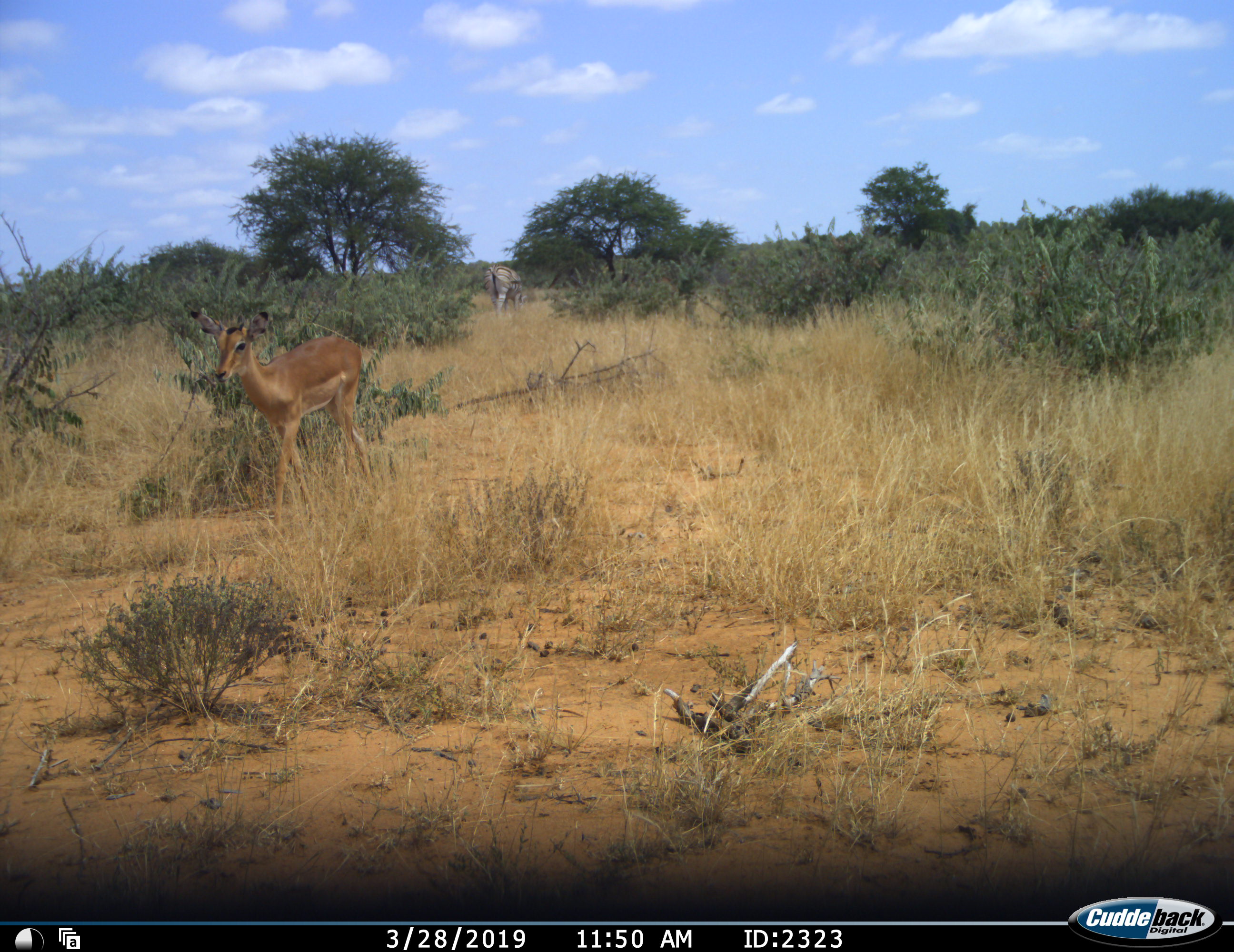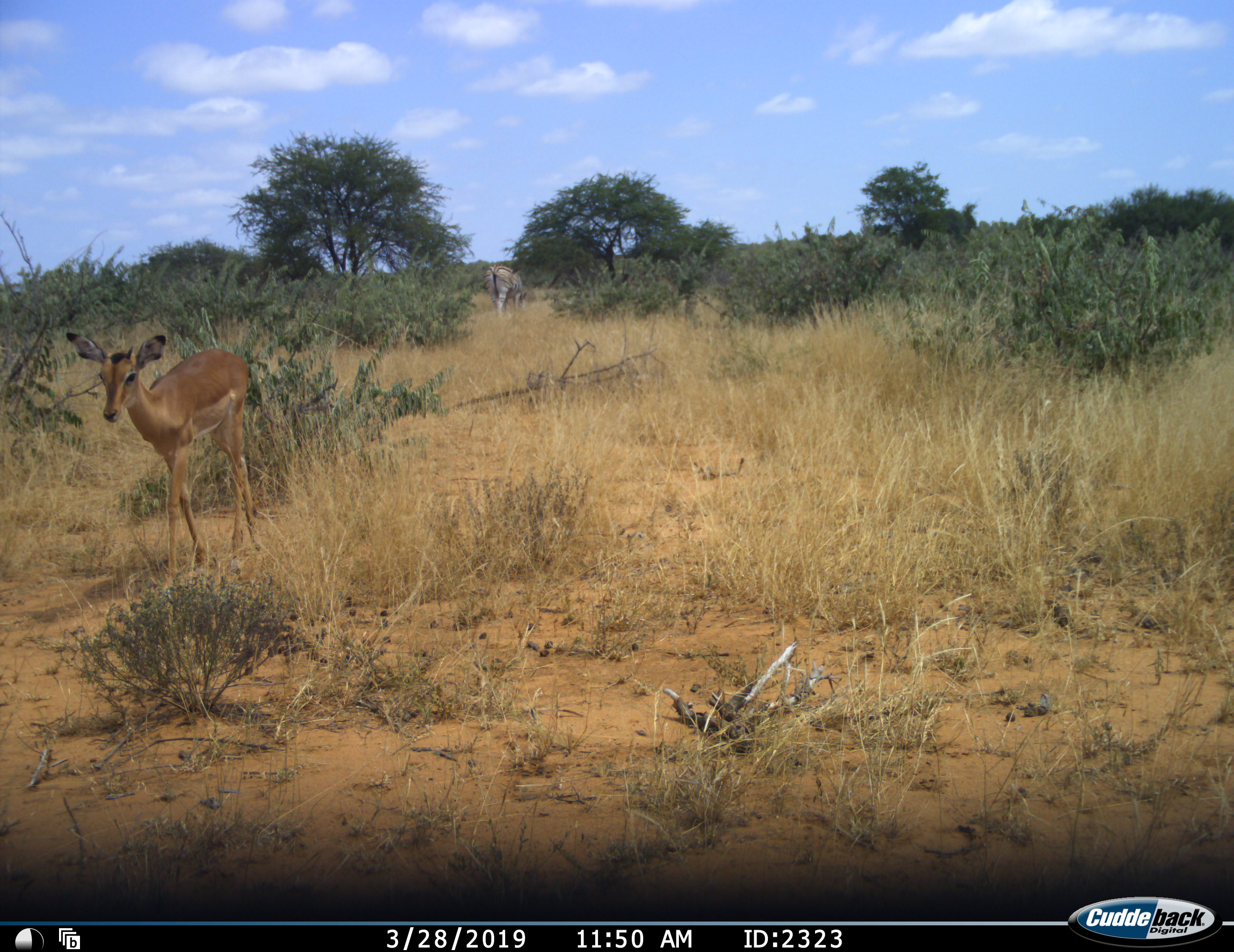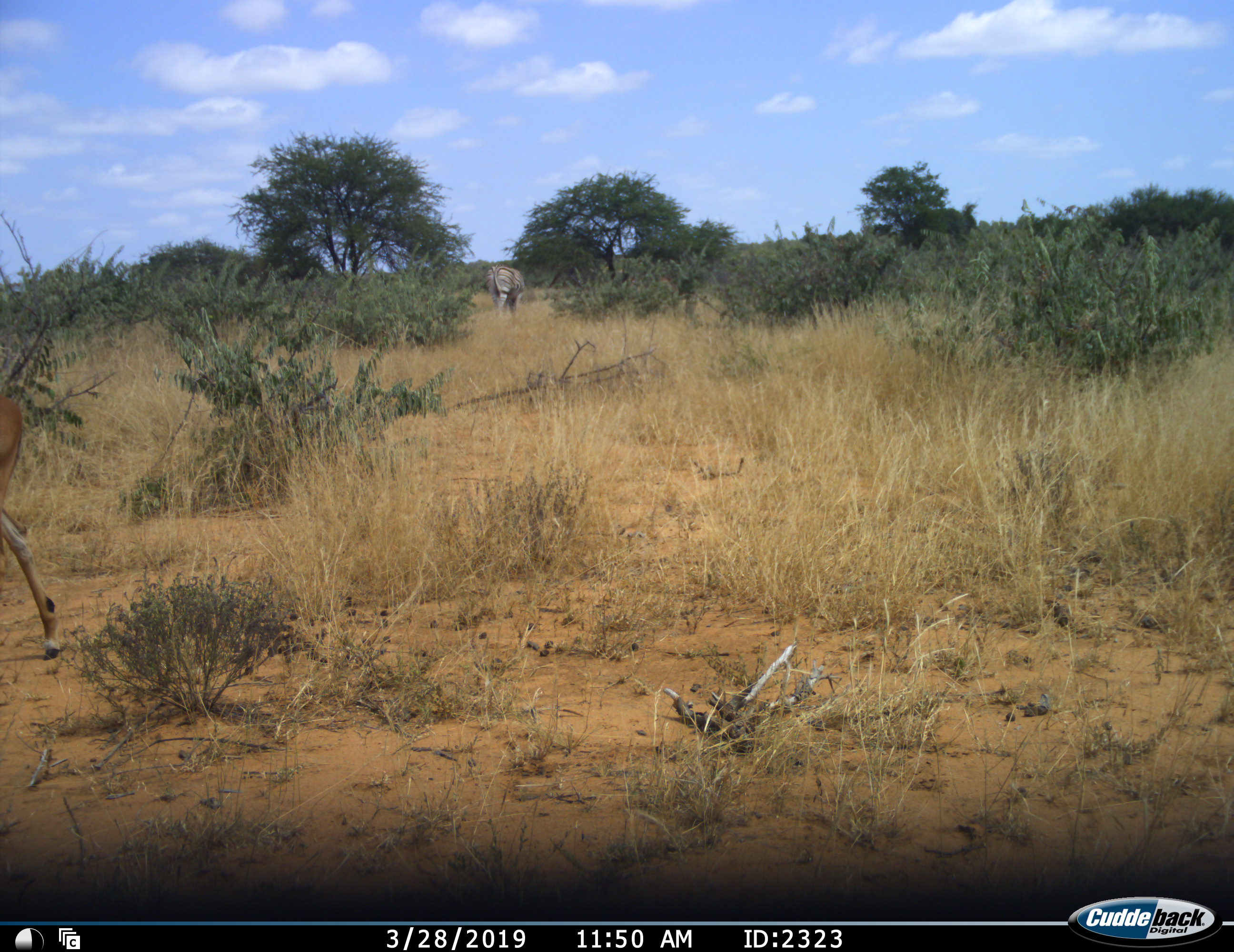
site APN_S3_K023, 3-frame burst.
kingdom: Animalia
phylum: Chordata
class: Mammalia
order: Artiodactyla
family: Bovidae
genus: Aepyceros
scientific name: Aepyceros melampus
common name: impala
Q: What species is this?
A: Impala (Aepyceros melampus).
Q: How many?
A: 1.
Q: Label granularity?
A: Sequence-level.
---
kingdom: Animalia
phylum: Chordata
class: Mammalia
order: Perissodactyla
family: Equidae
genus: Equus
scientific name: Equus quagga burchellii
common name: burchell's zebra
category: zebraburchells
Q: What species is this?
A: Zebraburchells (burchell's zebra) (Equus quagga burchellii).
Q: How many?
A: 1.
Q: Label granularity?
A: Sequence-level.